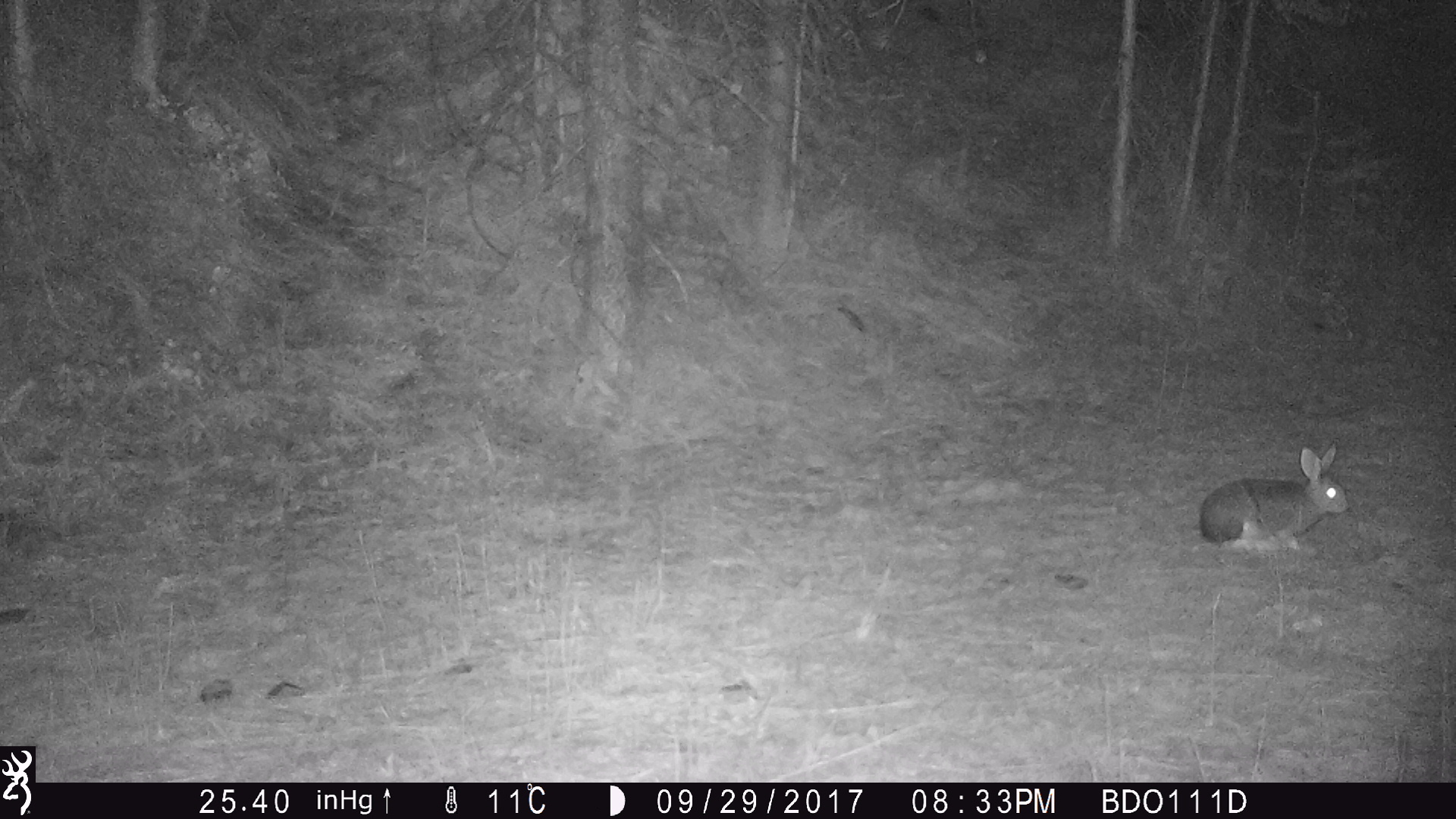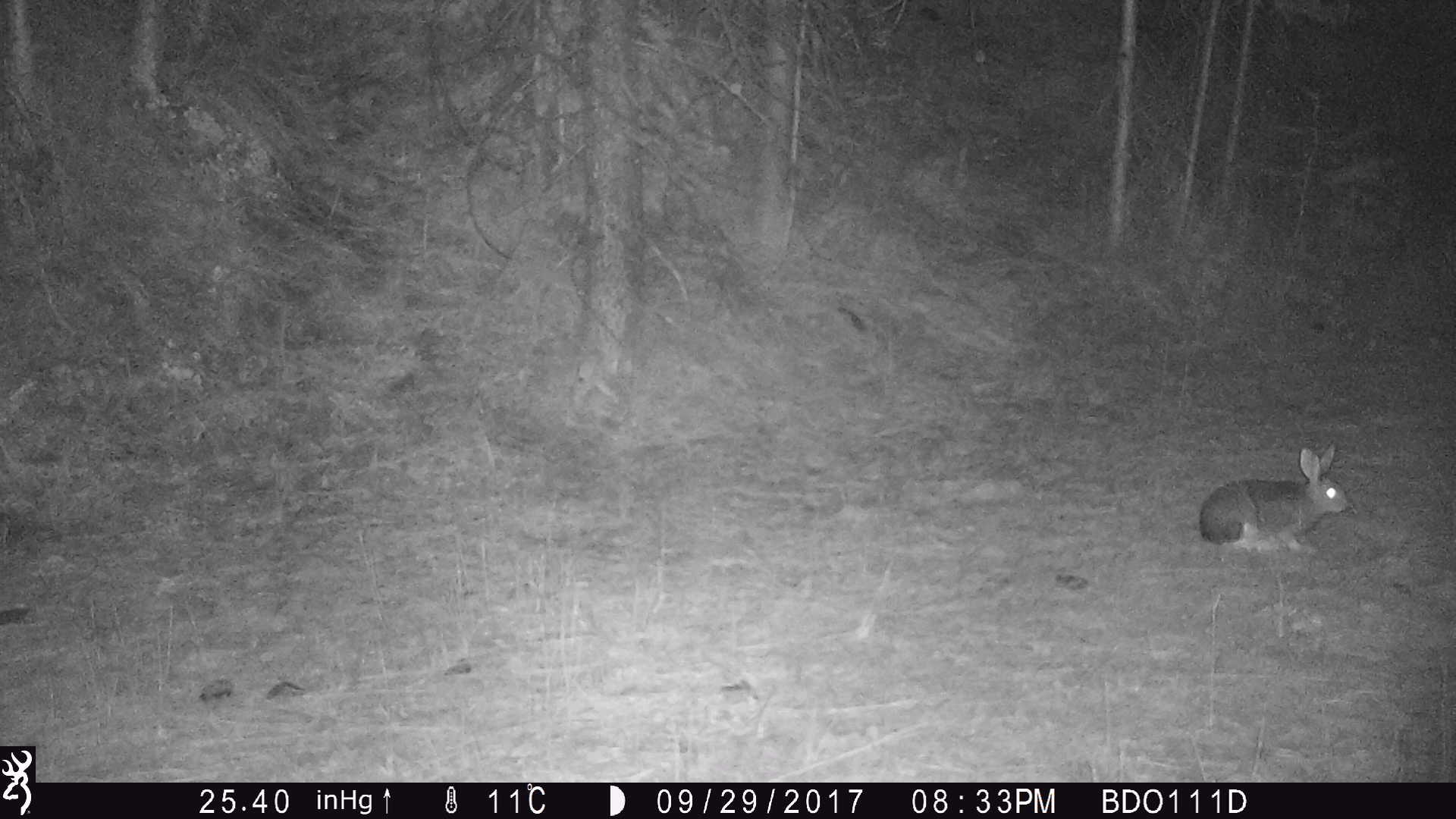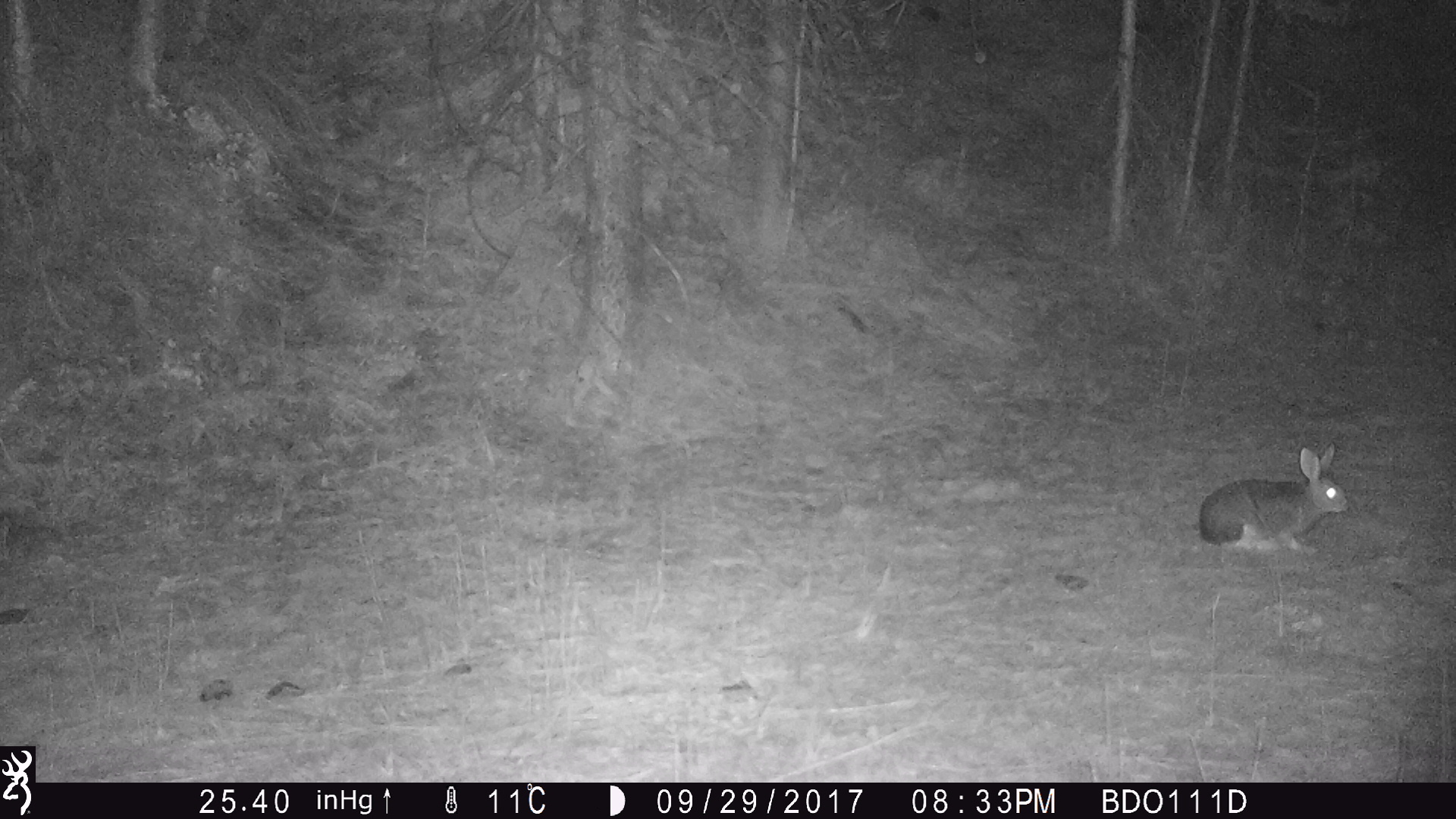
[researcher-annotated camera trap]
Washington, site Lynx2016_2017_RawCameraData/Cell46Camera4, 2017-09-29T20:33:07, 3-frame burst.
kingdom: Animalia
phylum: Chordata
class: Mammalia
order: Lagomorpha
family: Leporidae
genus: Lepus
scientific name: Lepus americanus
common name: snowshoe hare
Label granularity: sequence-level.